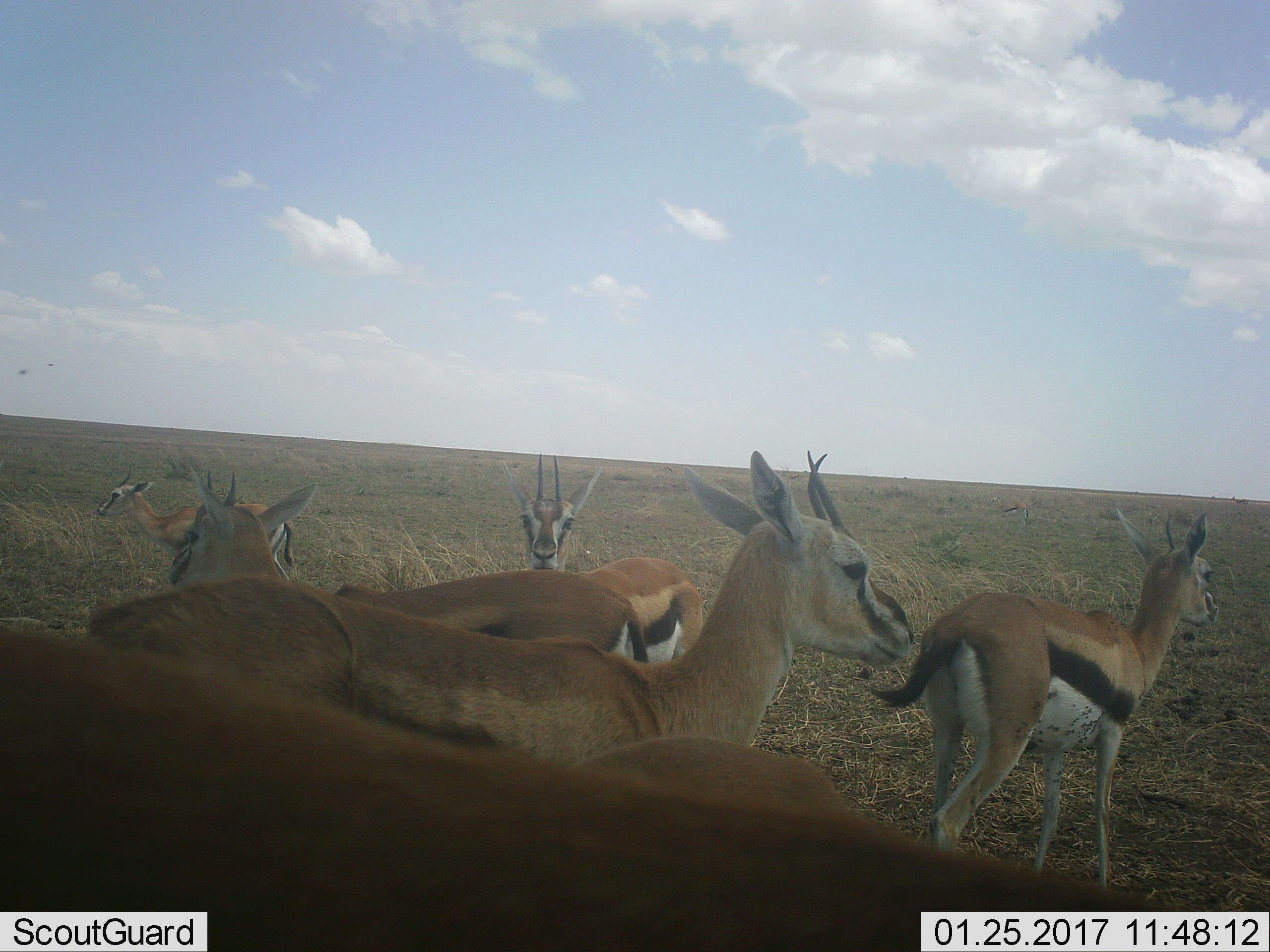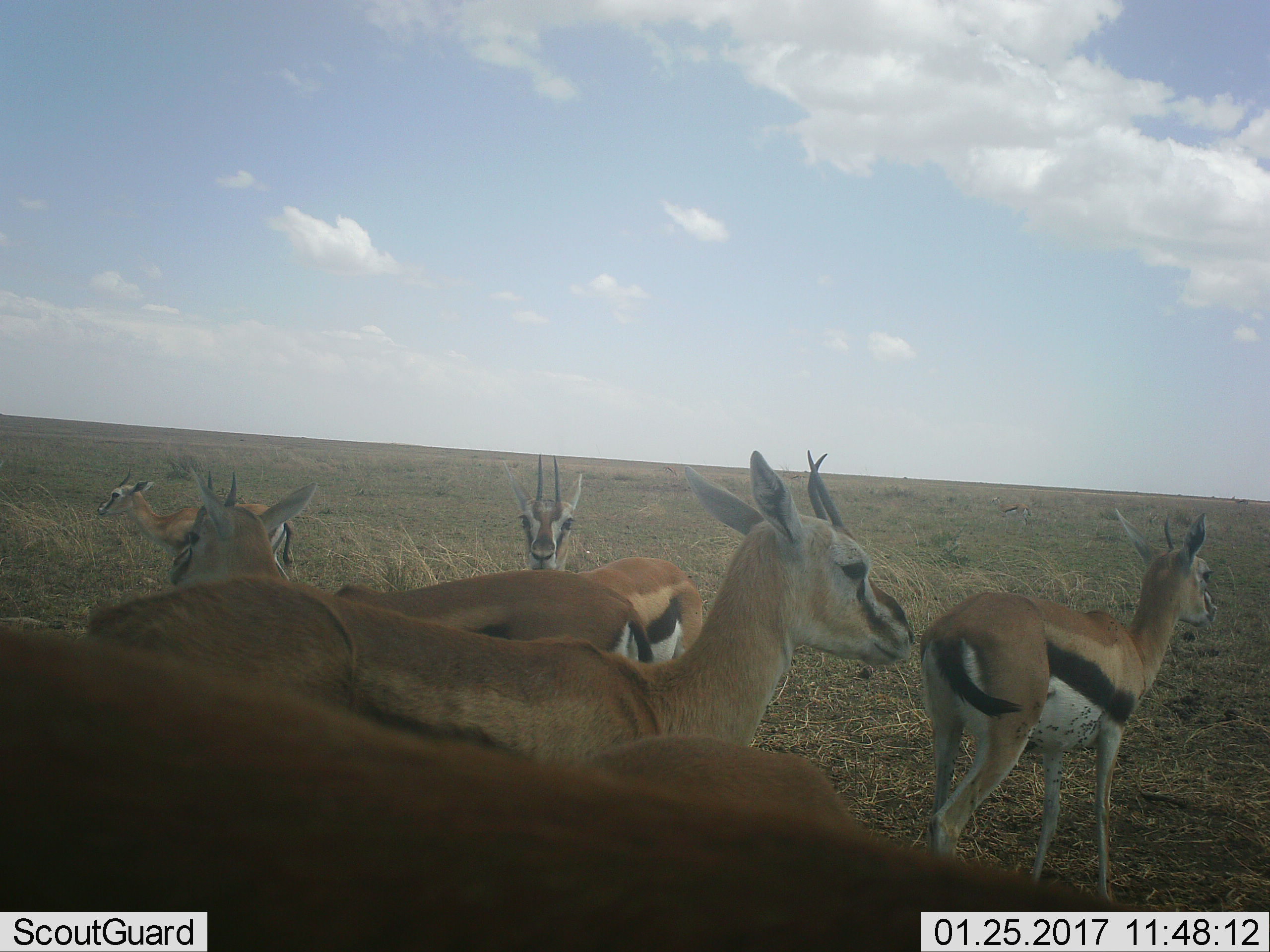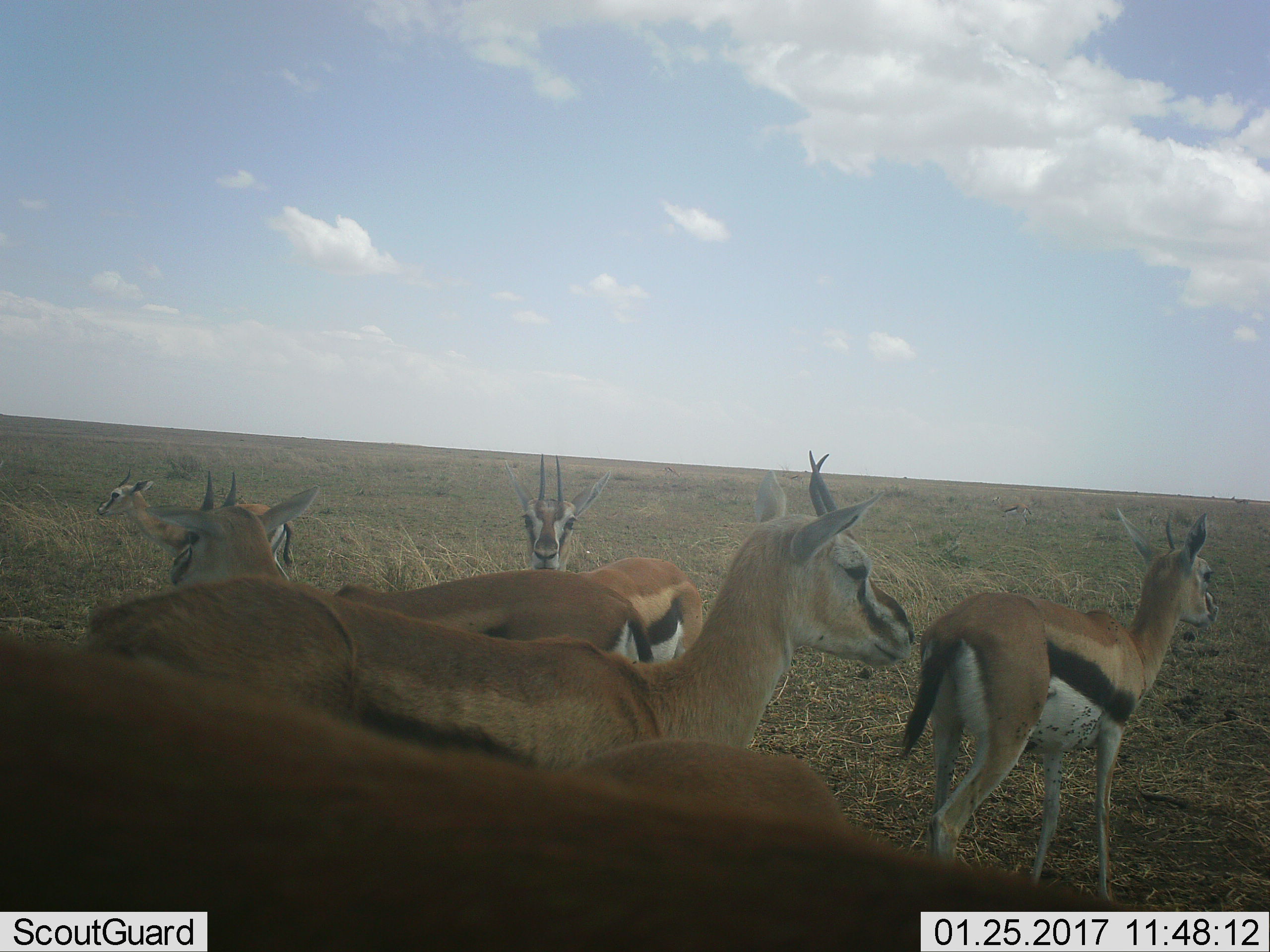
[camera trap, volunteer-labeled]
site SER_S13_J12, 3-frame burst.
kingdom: Animalia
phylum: Chordata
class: Mammalia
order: Artiodactyla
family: Bovidae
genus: Eudorcas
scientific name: Eudorcas thomsonii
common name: thomson's gazelle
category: gazellethomsons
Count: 6.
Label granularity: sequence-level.